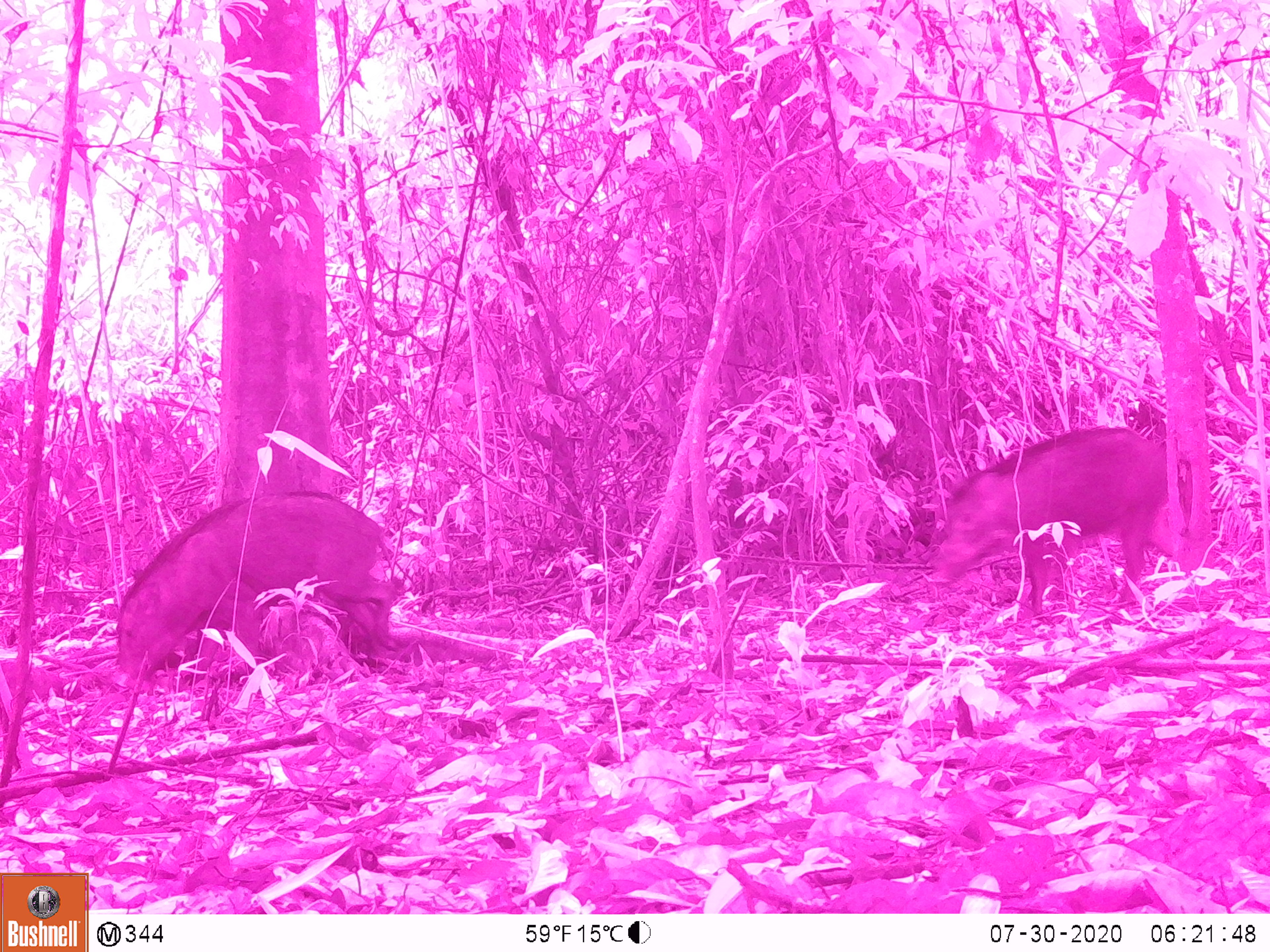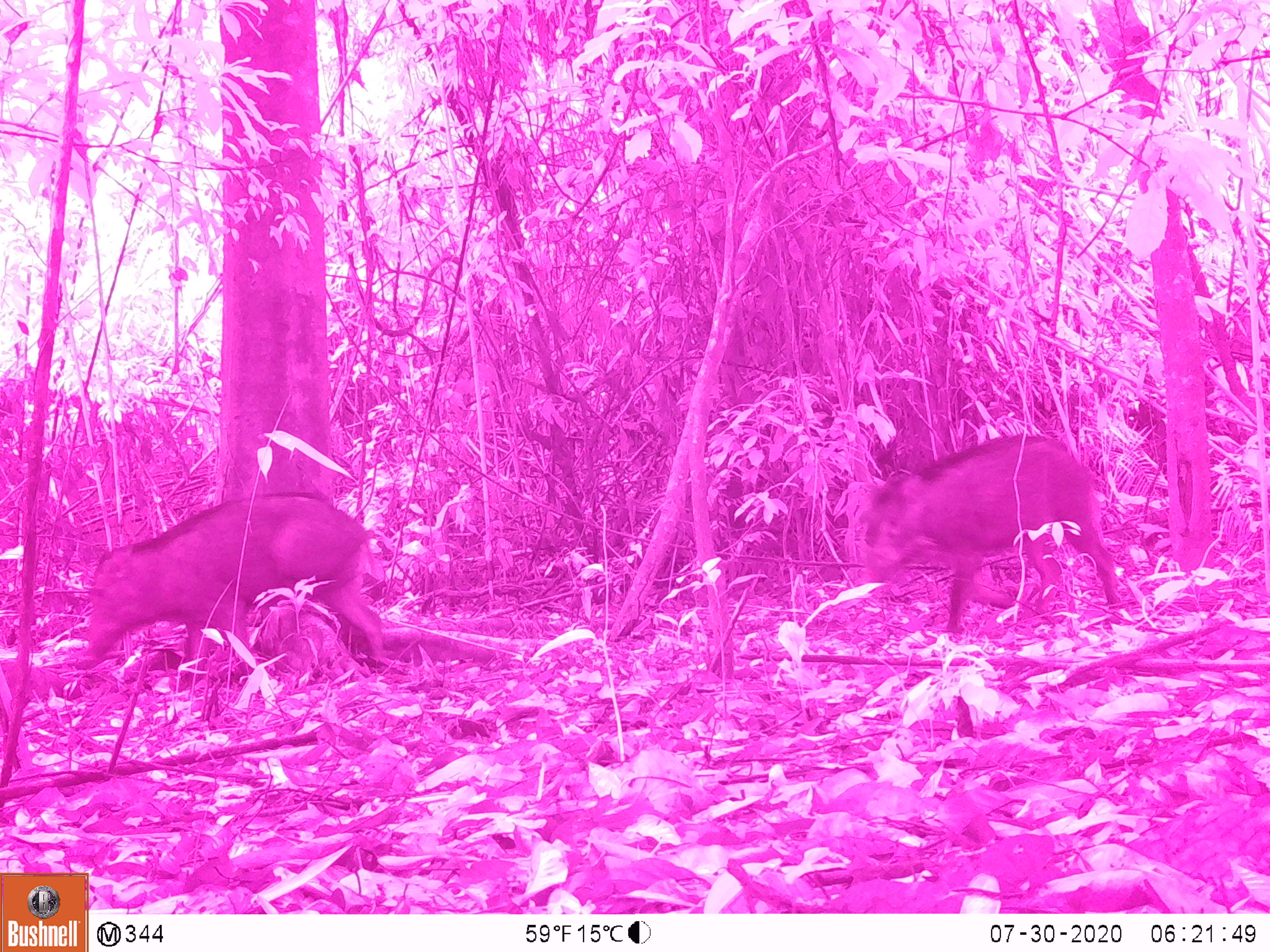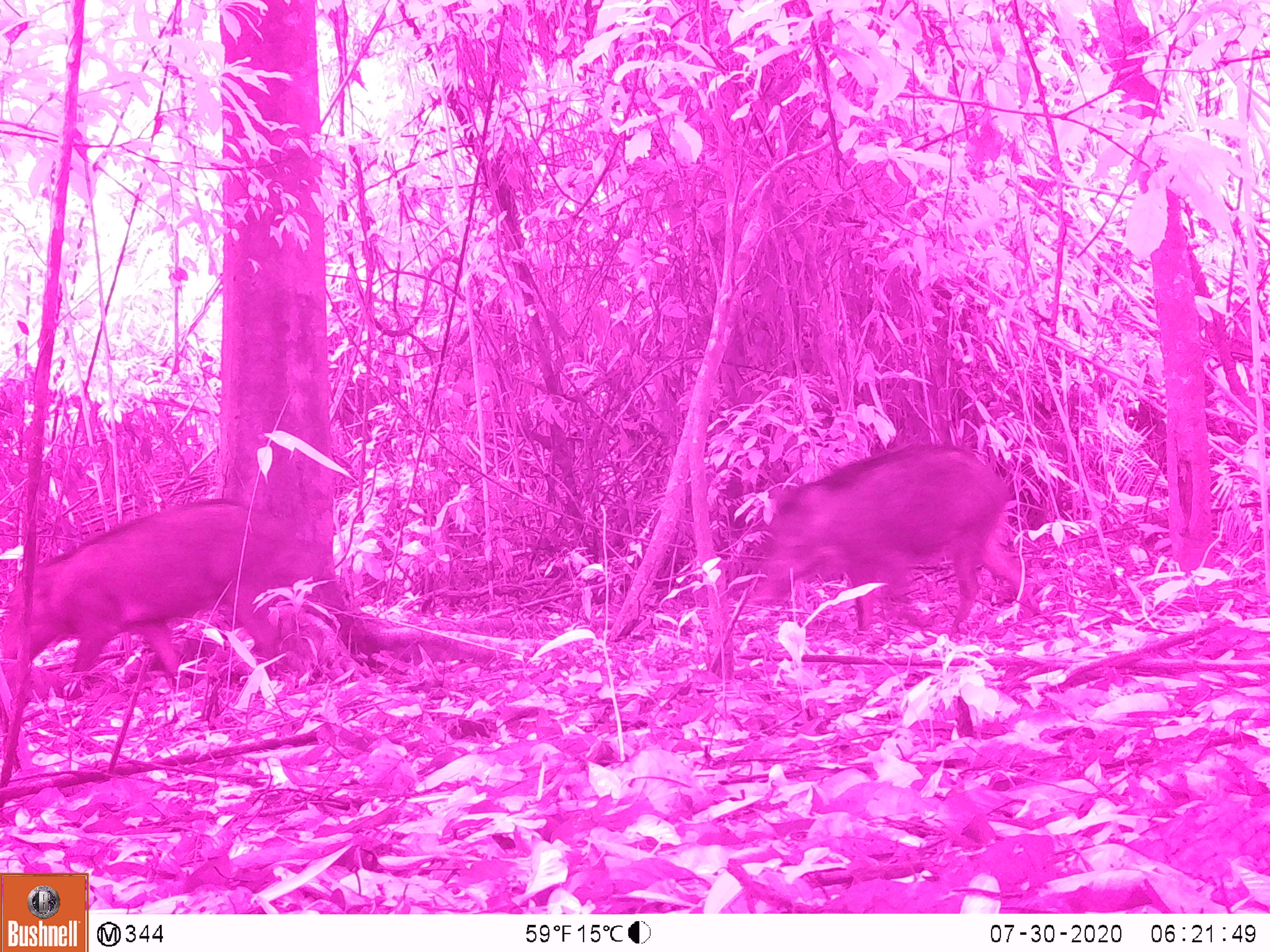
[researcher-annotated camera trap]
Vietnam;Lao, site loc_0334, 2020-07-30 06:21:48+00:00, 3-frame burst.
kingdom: Animalia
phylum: Chordata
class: Mammalia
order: Artiodactyla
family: Suidae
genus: Sus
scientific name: Sus scrofa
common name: eurasian wild pig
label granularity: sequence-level